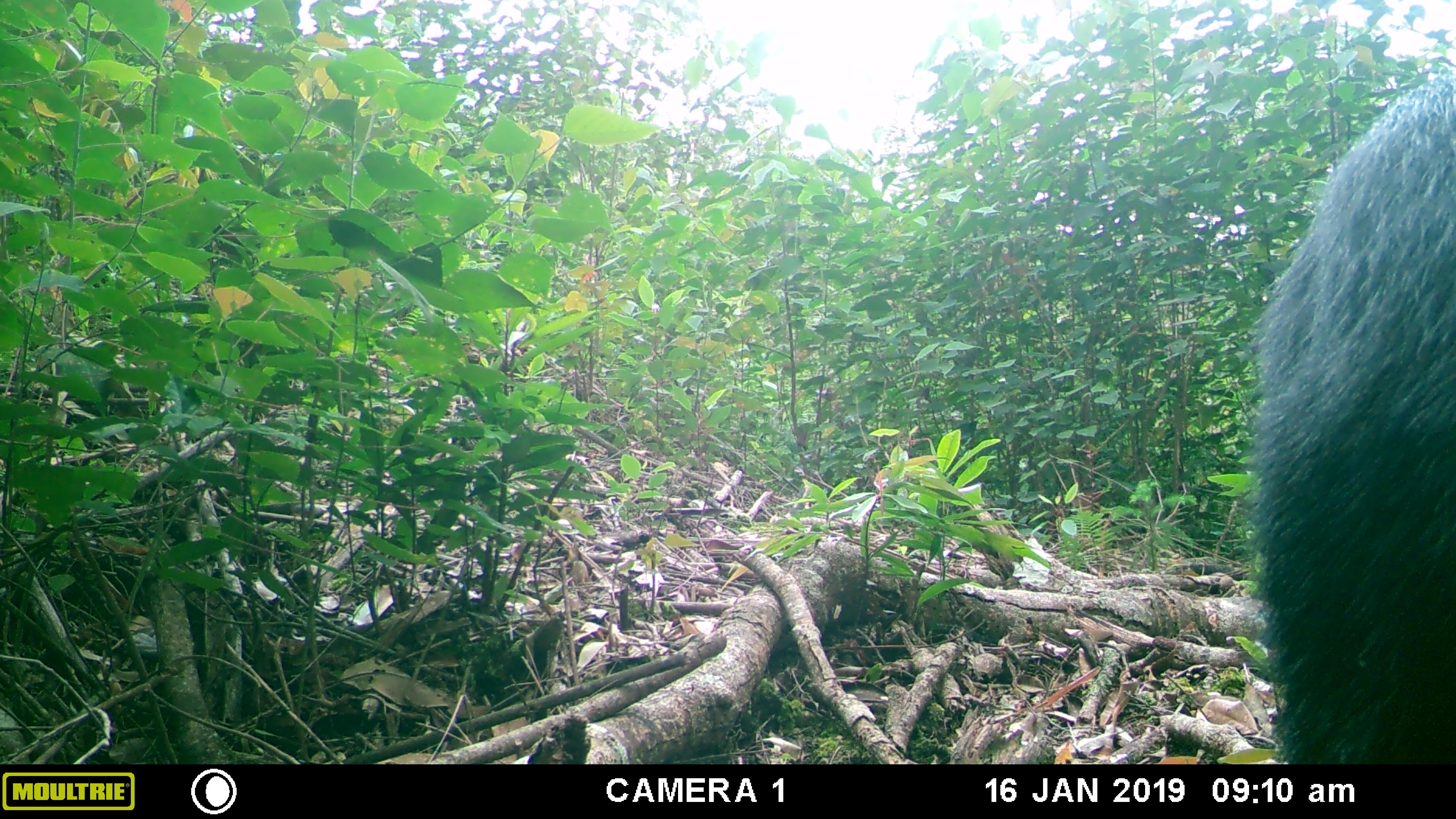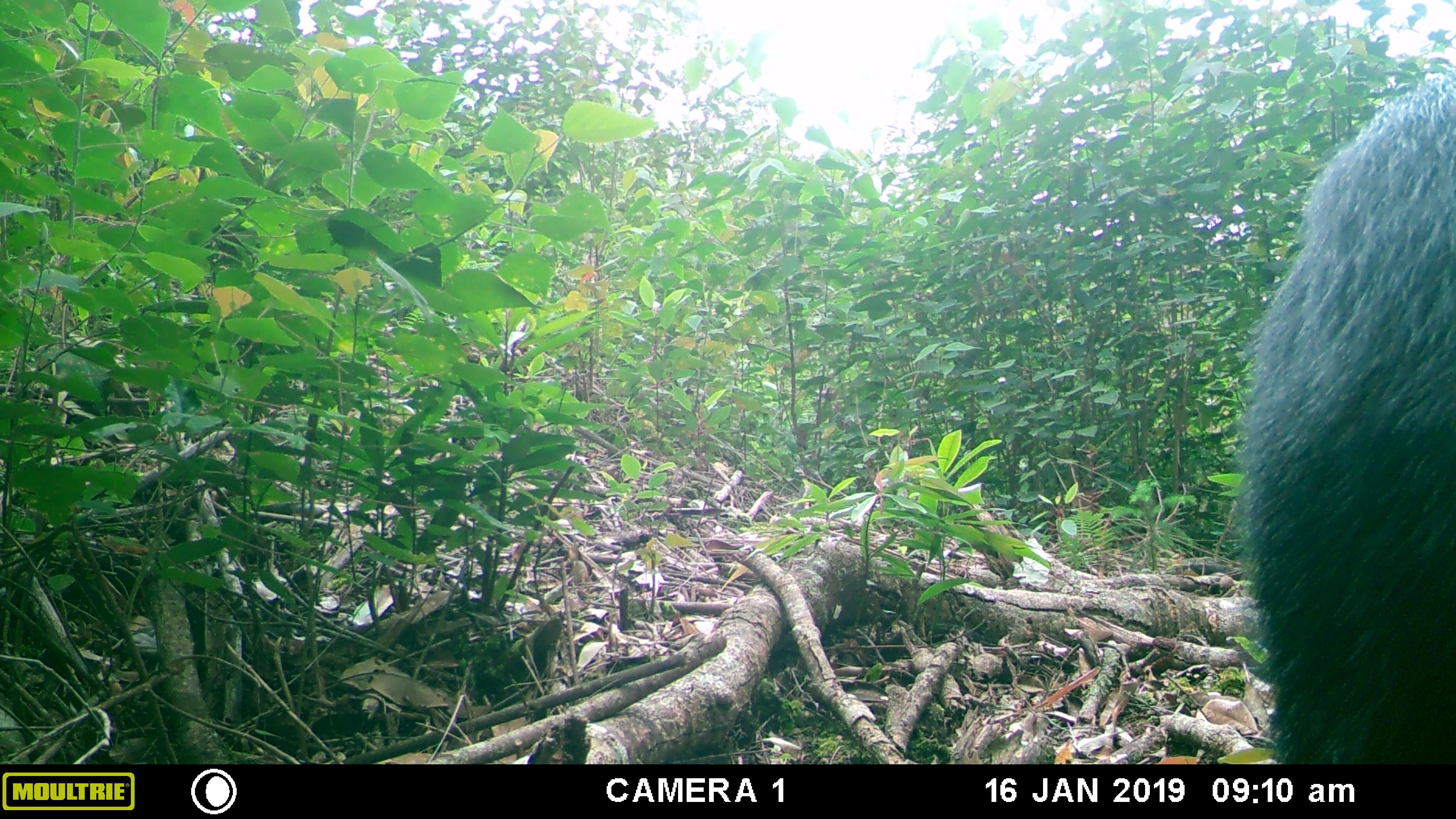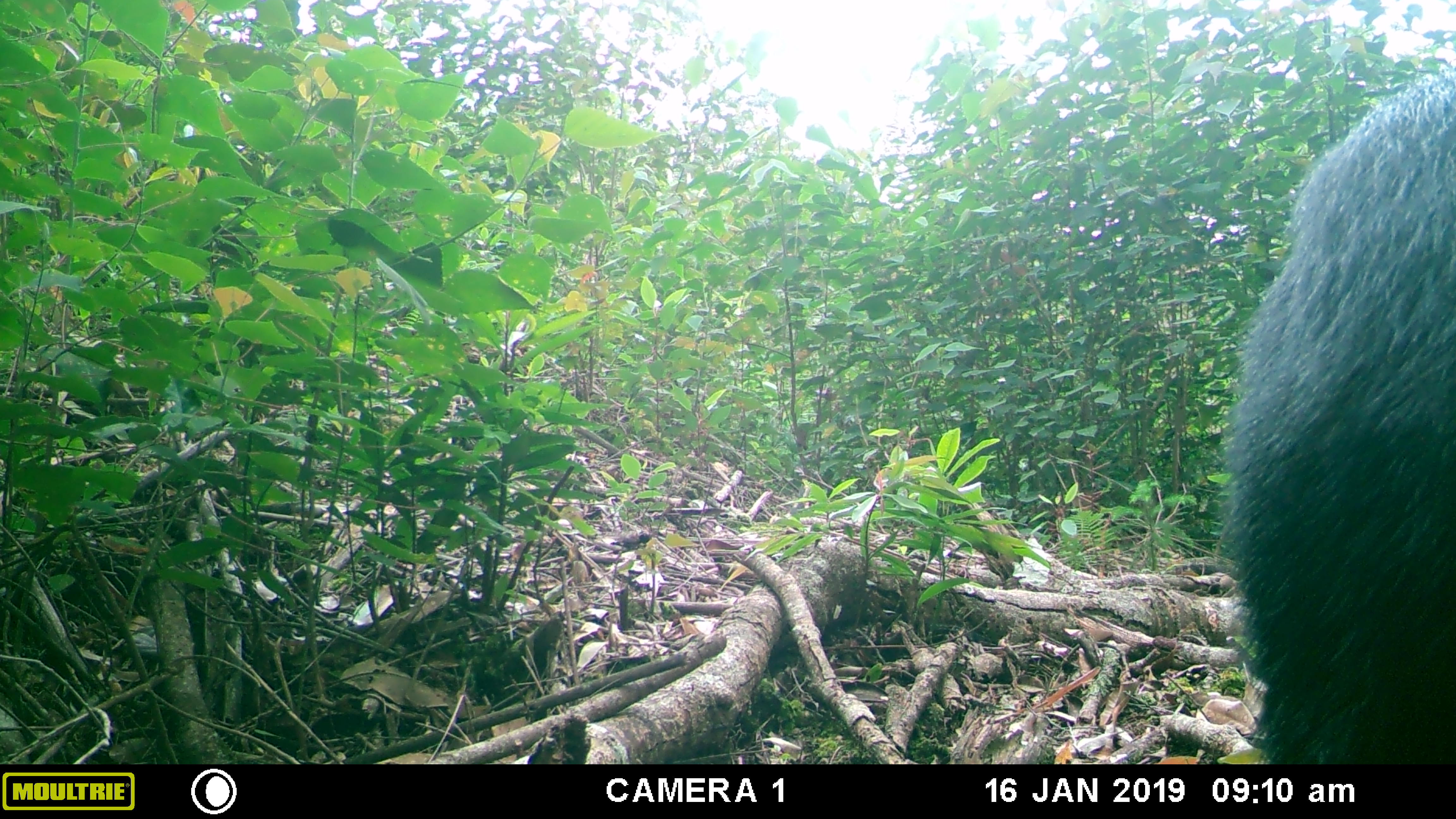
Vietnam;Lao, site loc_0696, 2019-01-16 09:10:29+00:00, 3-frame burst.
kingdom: Animalia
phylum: Chordata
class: Mammalia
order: Artiodactyla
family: Bovidae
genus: Capricornis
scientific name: Capricornis sumatraensis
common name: chinese serow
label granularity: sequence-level